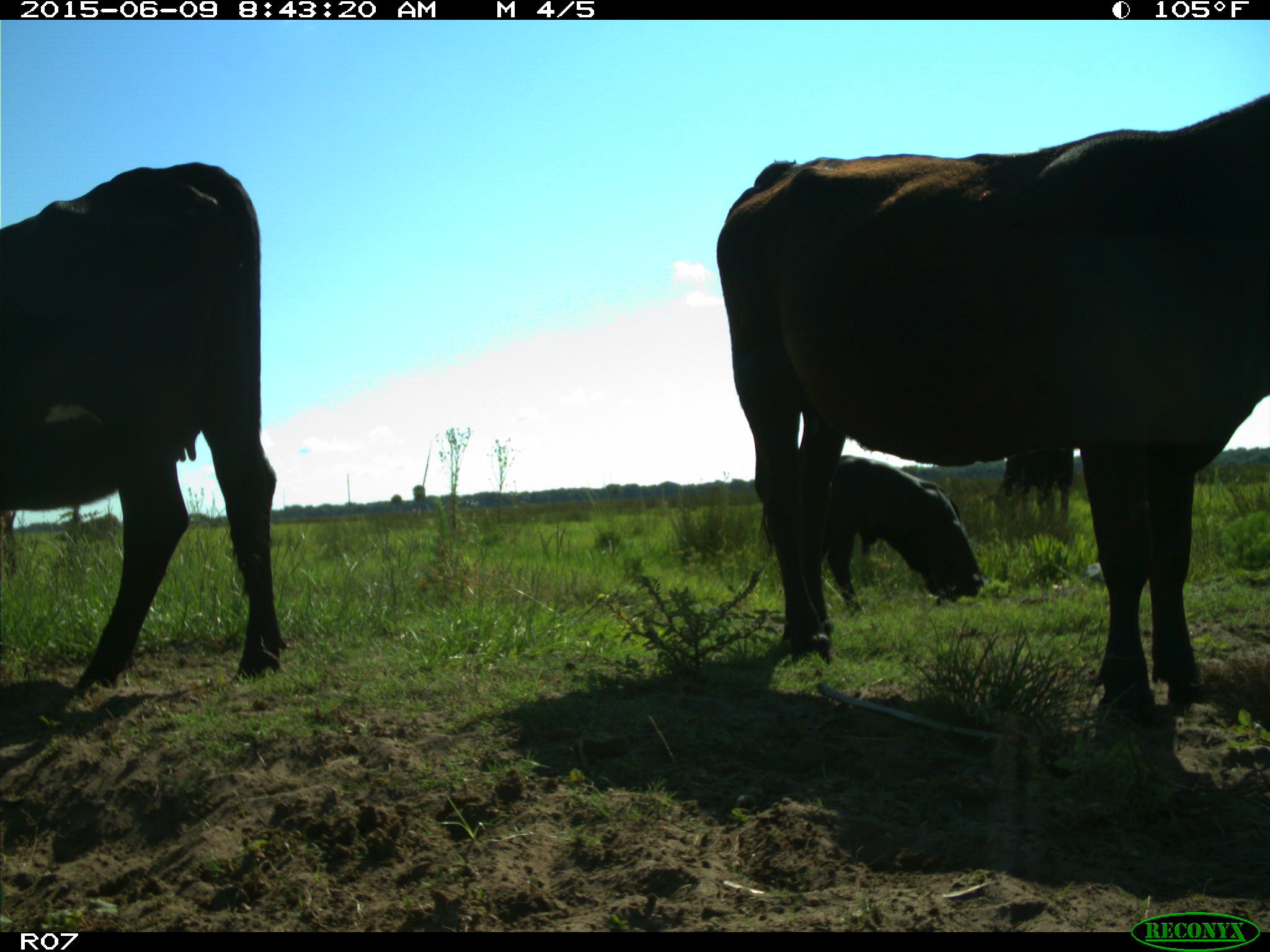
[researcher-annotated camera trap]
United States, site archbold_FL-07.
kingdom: Animalia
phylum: Chordata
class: Mammalia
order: Artiodactyla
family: Bovidae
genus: Bos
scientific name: Bos taurus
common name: domestic cow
Bos taurus (domestic cow).